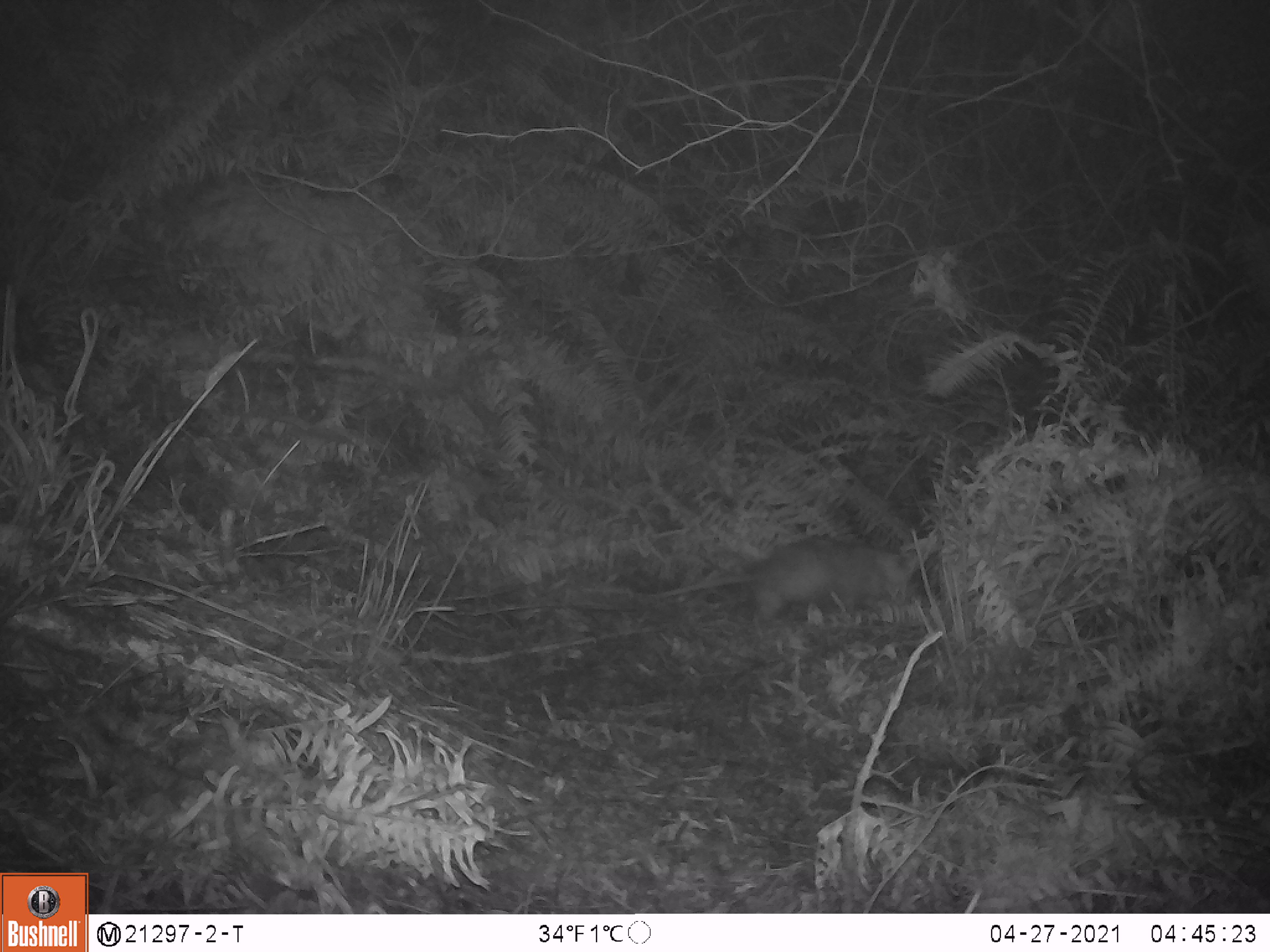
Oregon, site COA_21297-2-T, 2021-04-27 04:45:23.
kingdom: Animalia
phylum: Chordata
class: Mammalia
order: Didelphimorphia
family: Didelphidae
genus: Didelphis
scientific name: Didelphis virginiana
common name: virginia opossum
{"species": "virginia opossum (Didelphis virginiana)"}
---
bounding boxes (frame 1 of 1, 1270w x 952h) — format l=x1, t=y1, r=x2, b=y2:
virginia opossum: l=635, t=534, r=921, b=631